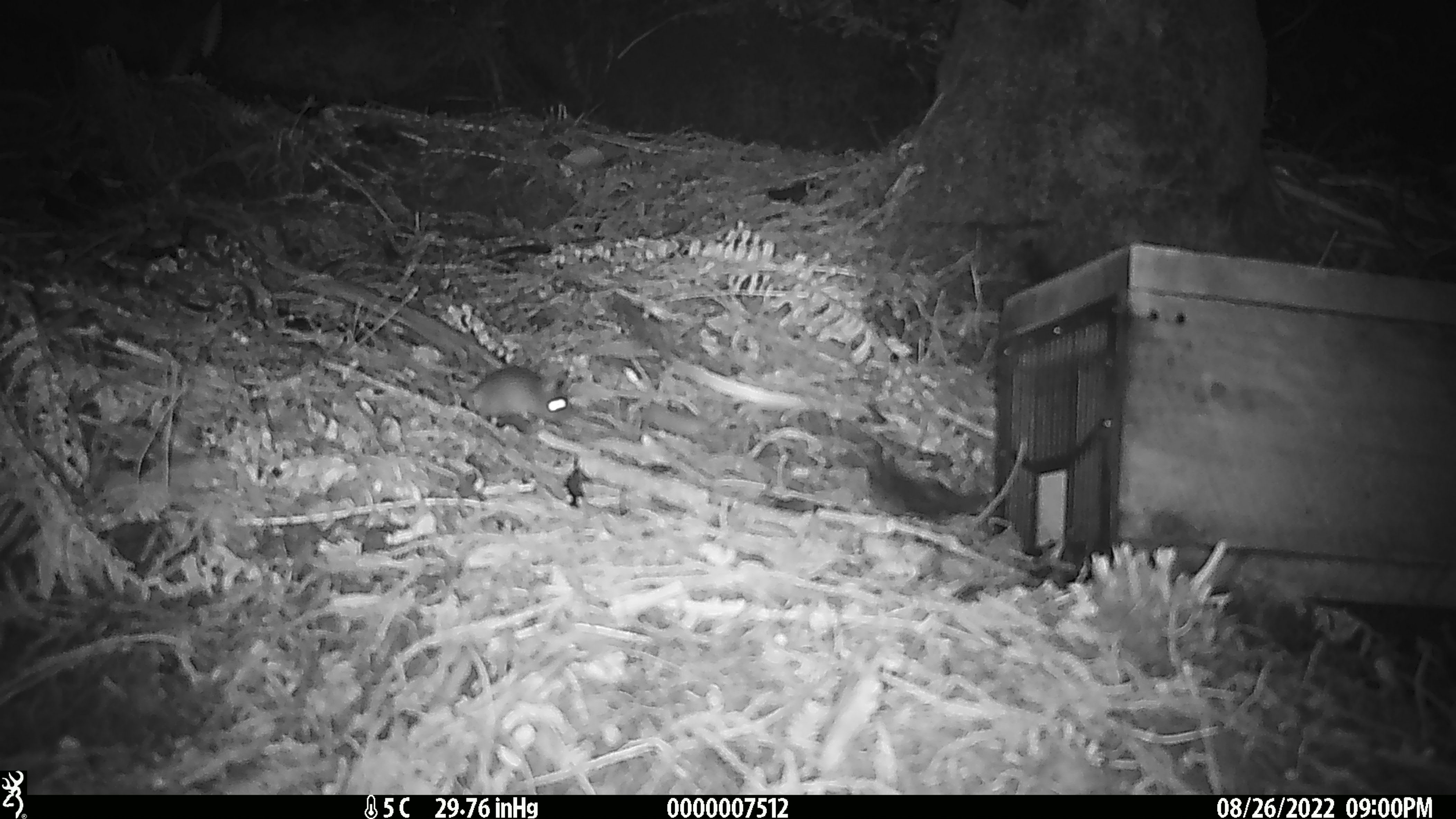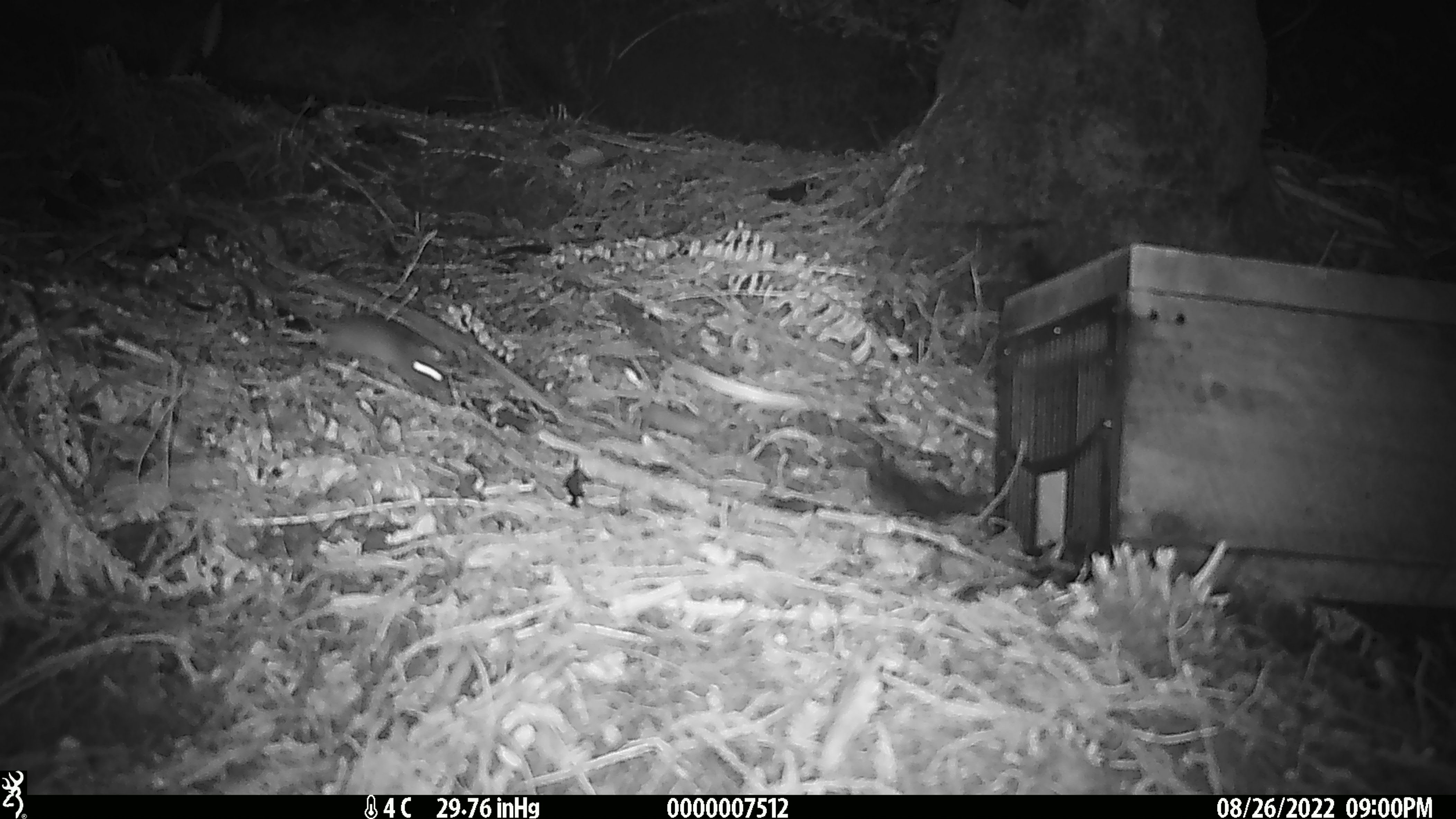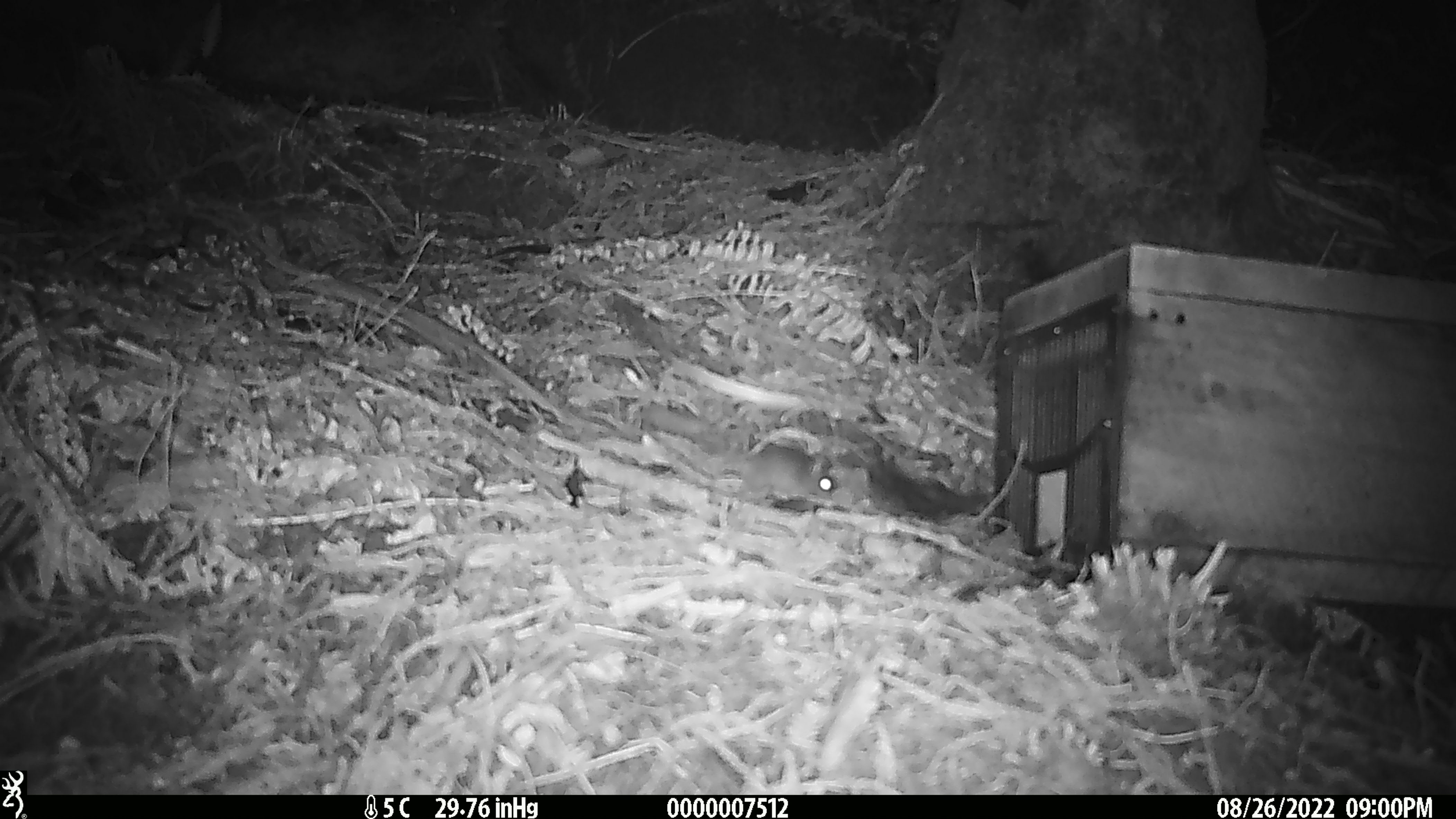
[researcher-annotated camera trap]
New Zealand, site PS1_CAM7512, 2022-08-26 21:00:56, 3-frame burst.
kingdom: Animalia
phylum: Chordata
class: Mammalia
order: Rodentia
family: Muridae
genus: Mus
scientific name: Mus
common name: mouse